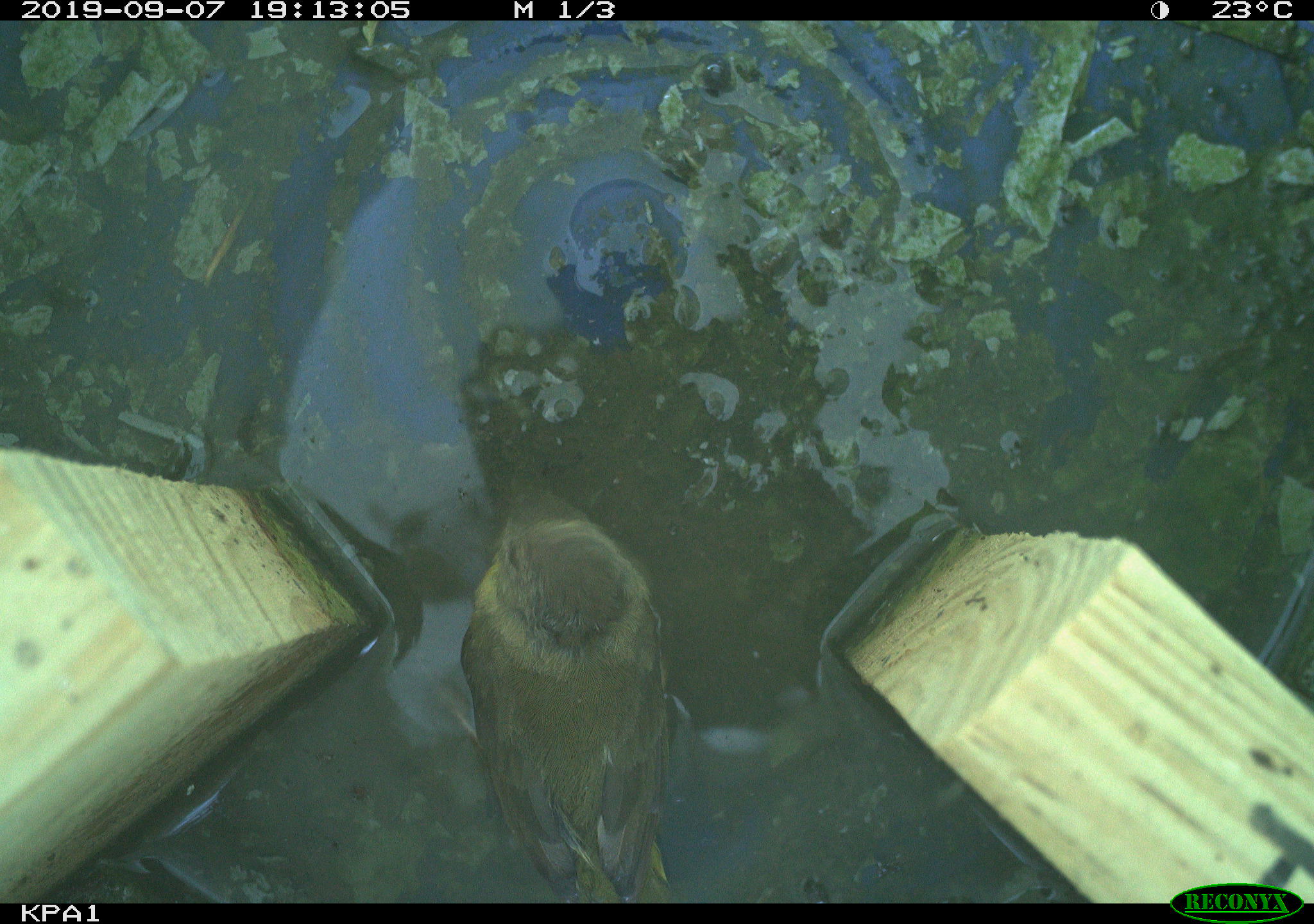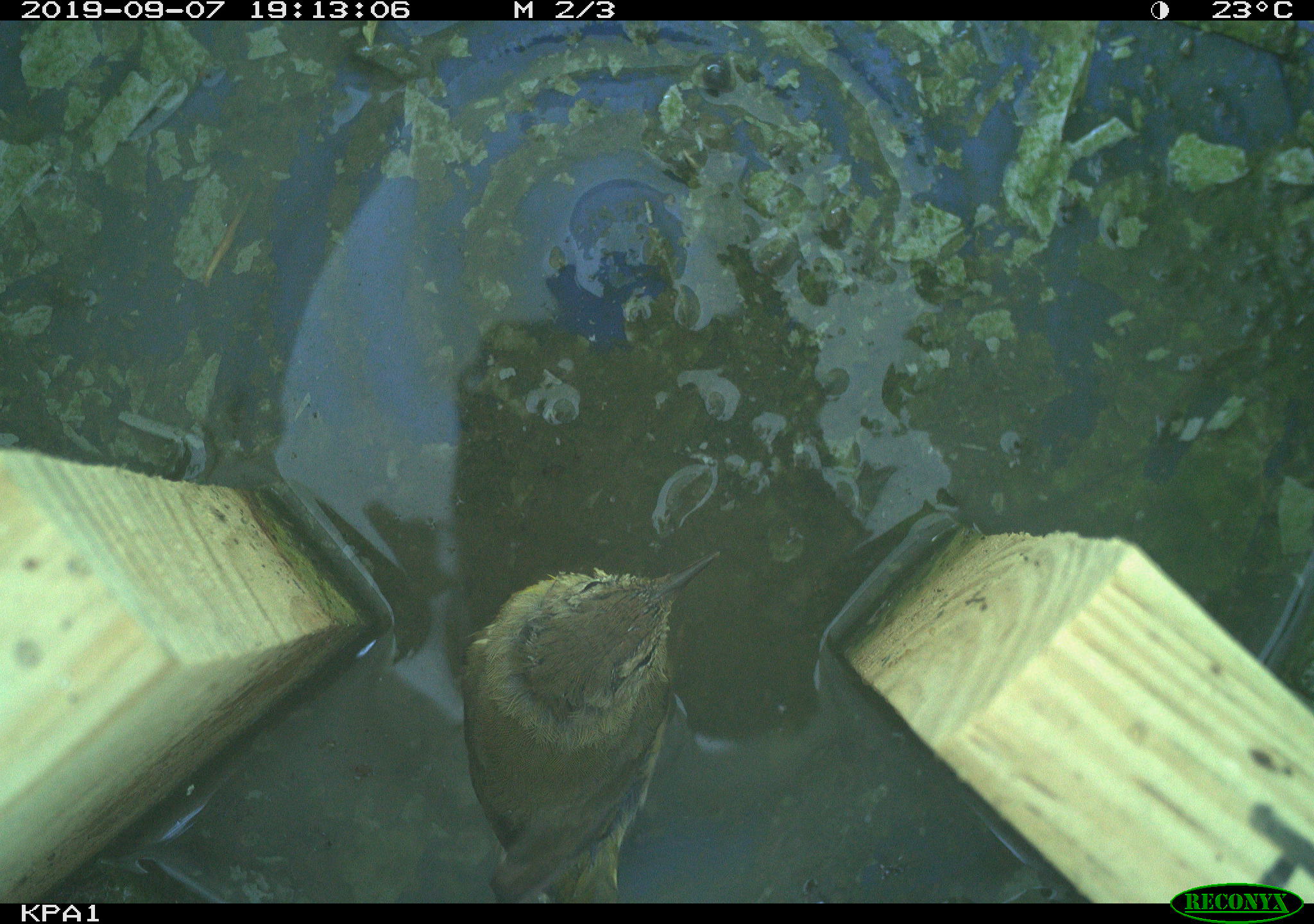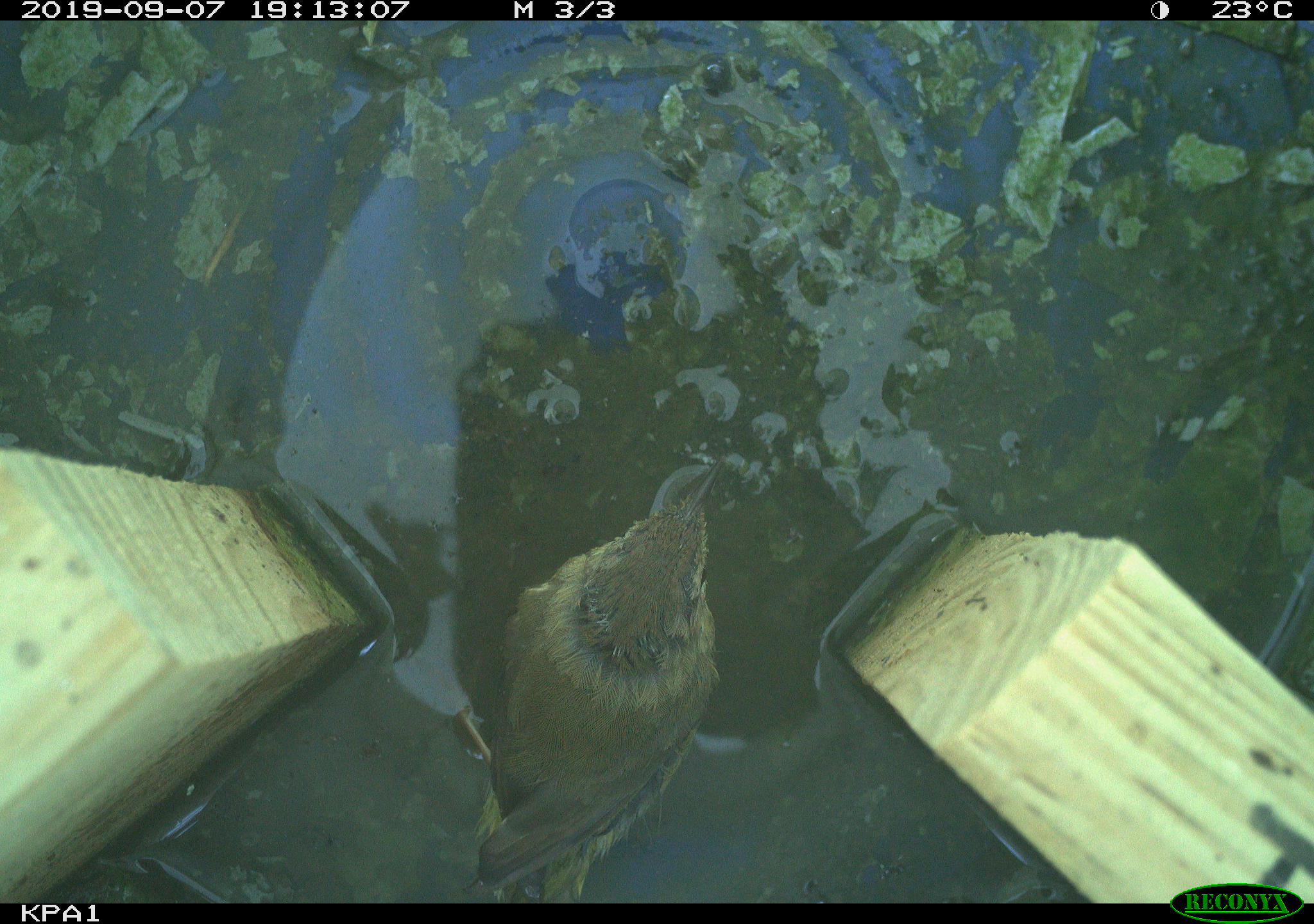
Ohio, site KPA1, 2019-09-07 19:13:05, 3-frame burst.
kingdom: Animalia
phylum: Chordata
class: Aves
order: Passeriformes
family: Parulidae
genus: Geothlypis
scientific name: Geothlypis trichas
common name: common yellowthroat